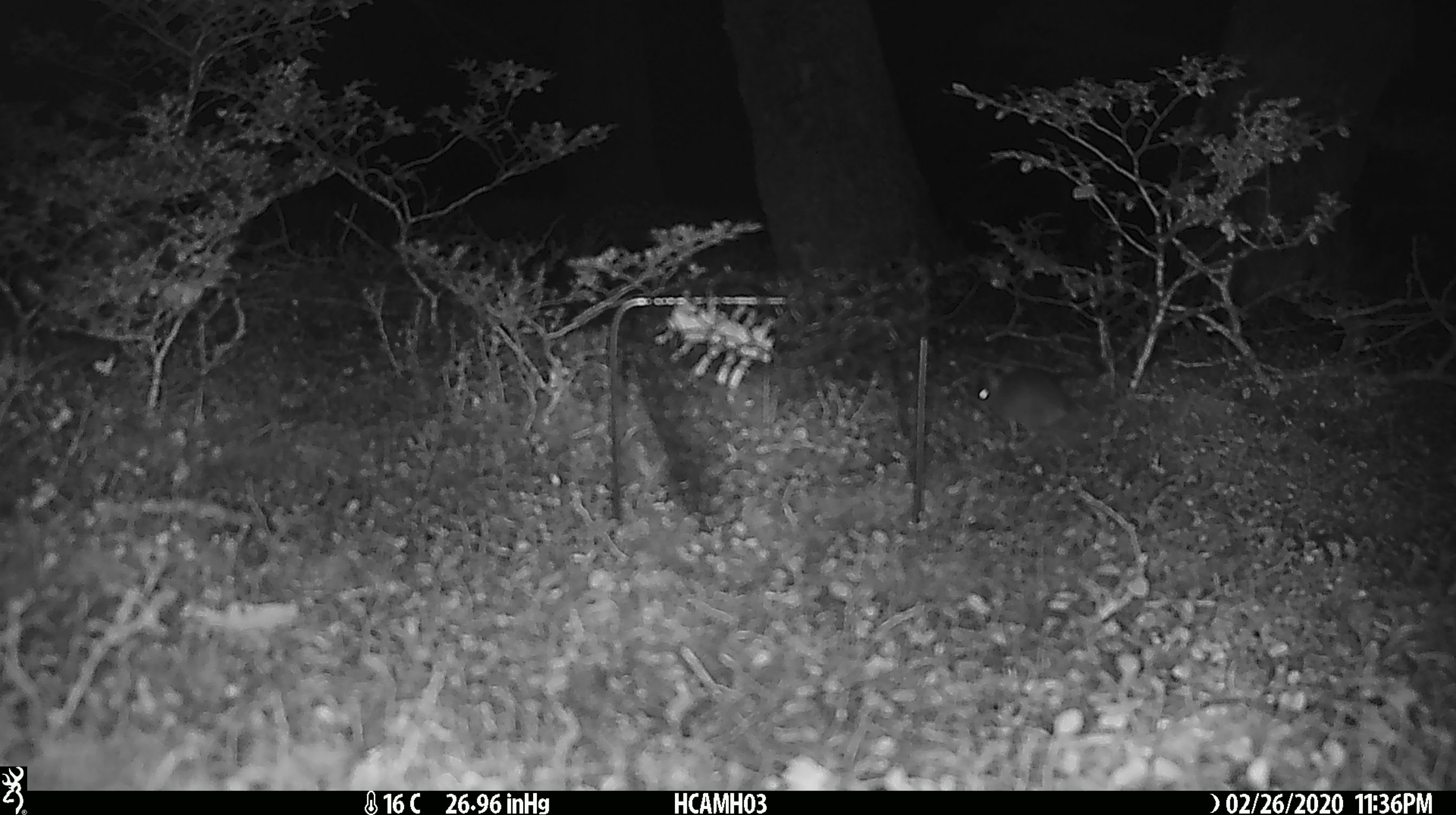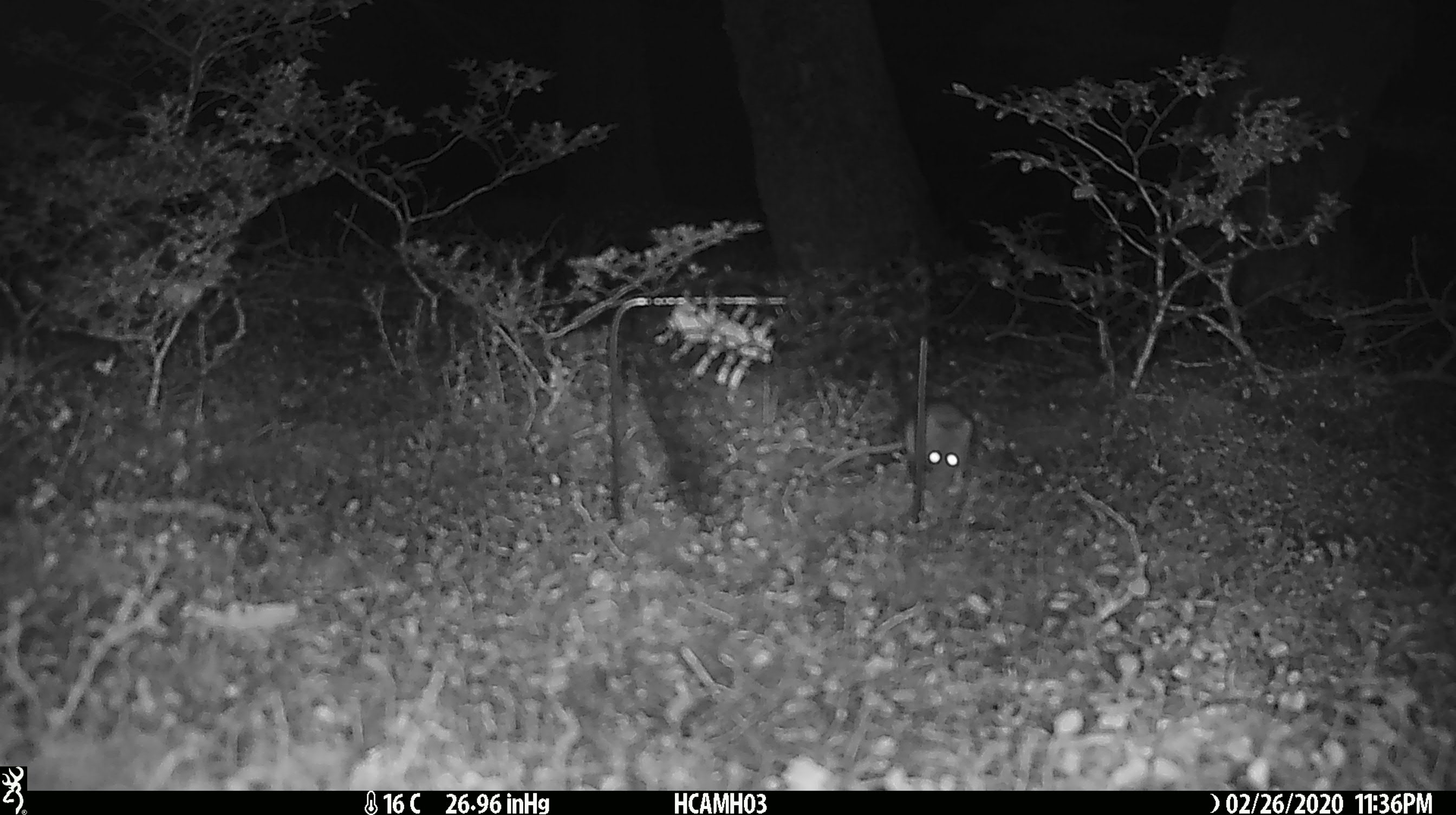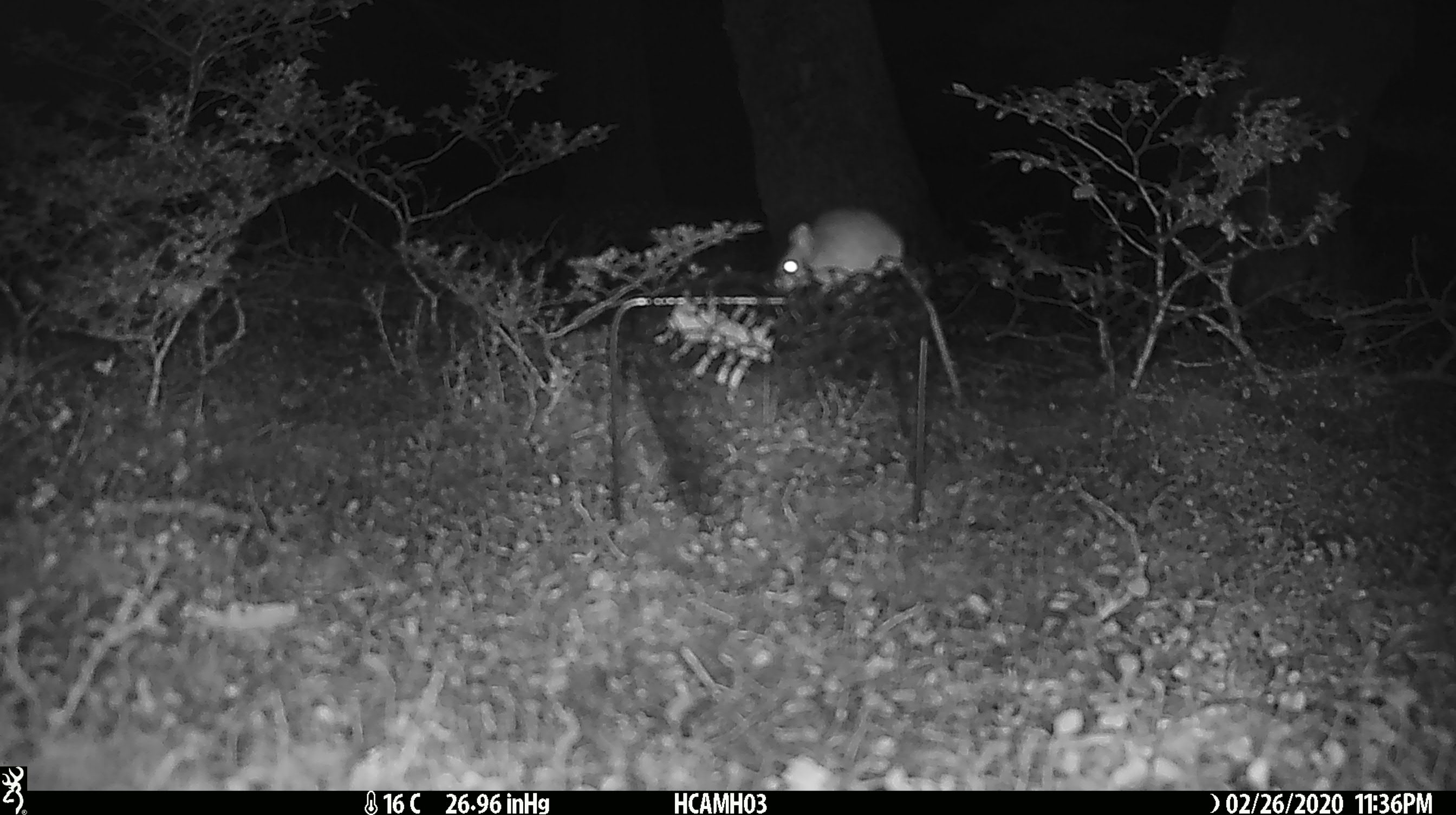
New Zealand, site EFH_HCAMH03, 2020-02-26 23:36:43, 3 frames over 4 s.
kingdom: Animalia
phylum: Chordata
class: Mammalia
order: Rodentia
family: Muridae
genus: Mus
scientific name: Mus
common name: mouse